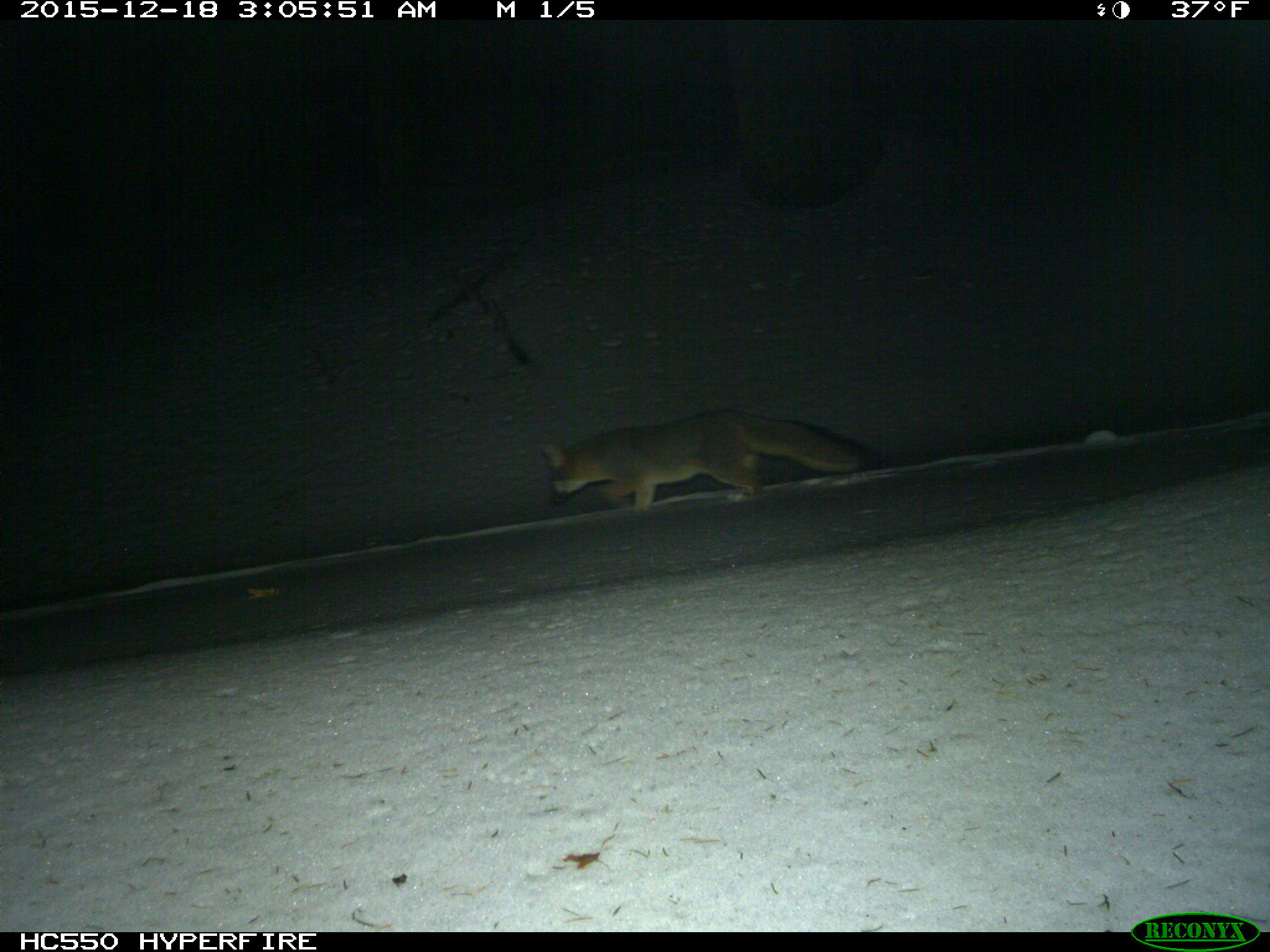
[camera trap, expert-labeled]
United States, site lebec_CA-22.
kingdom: Animalia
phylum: Chordata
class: Mammalia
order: Carnivora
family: Canidae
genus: Urocyon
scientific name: Urocyon cinereoargenteus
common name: gray fox